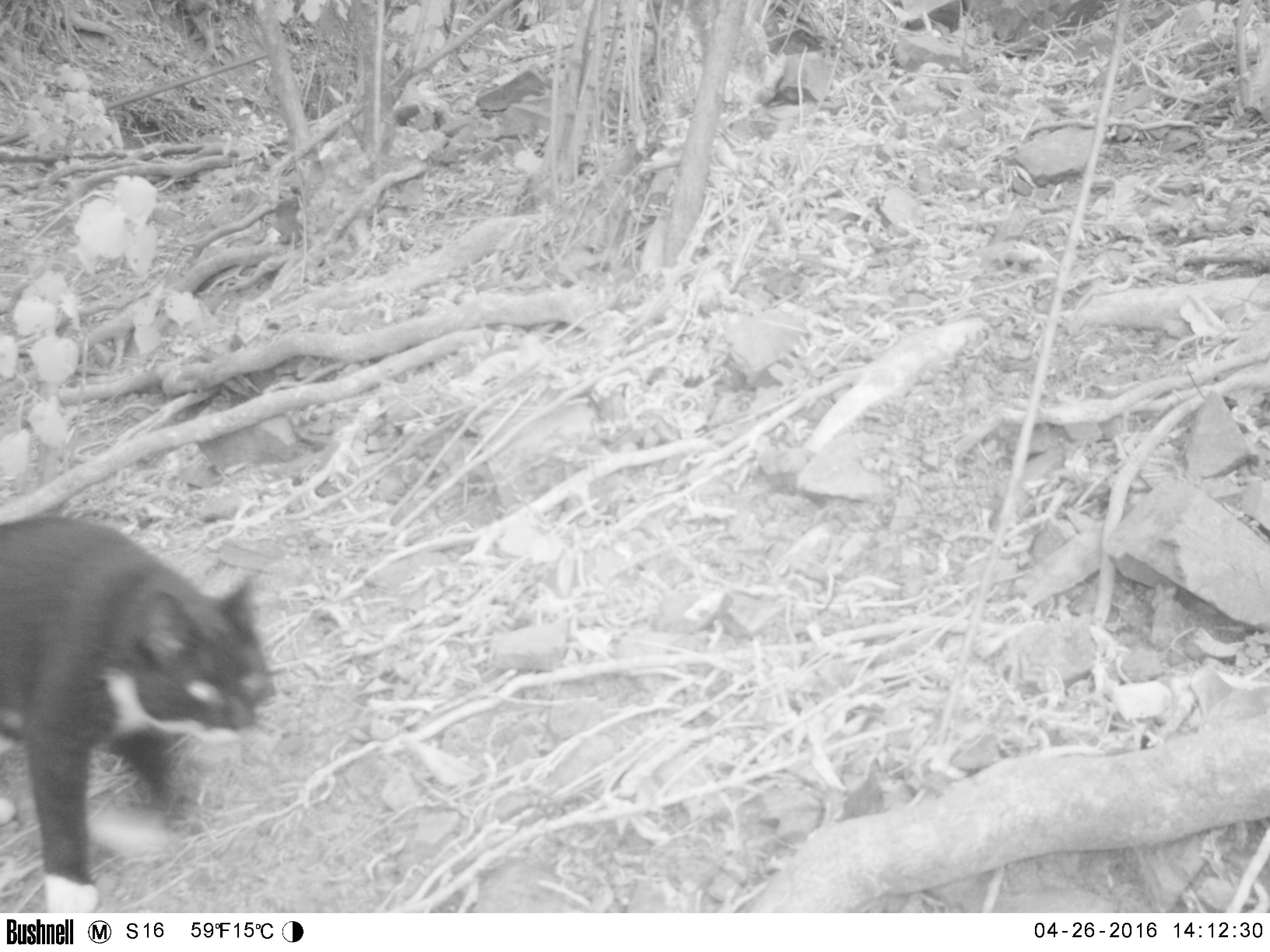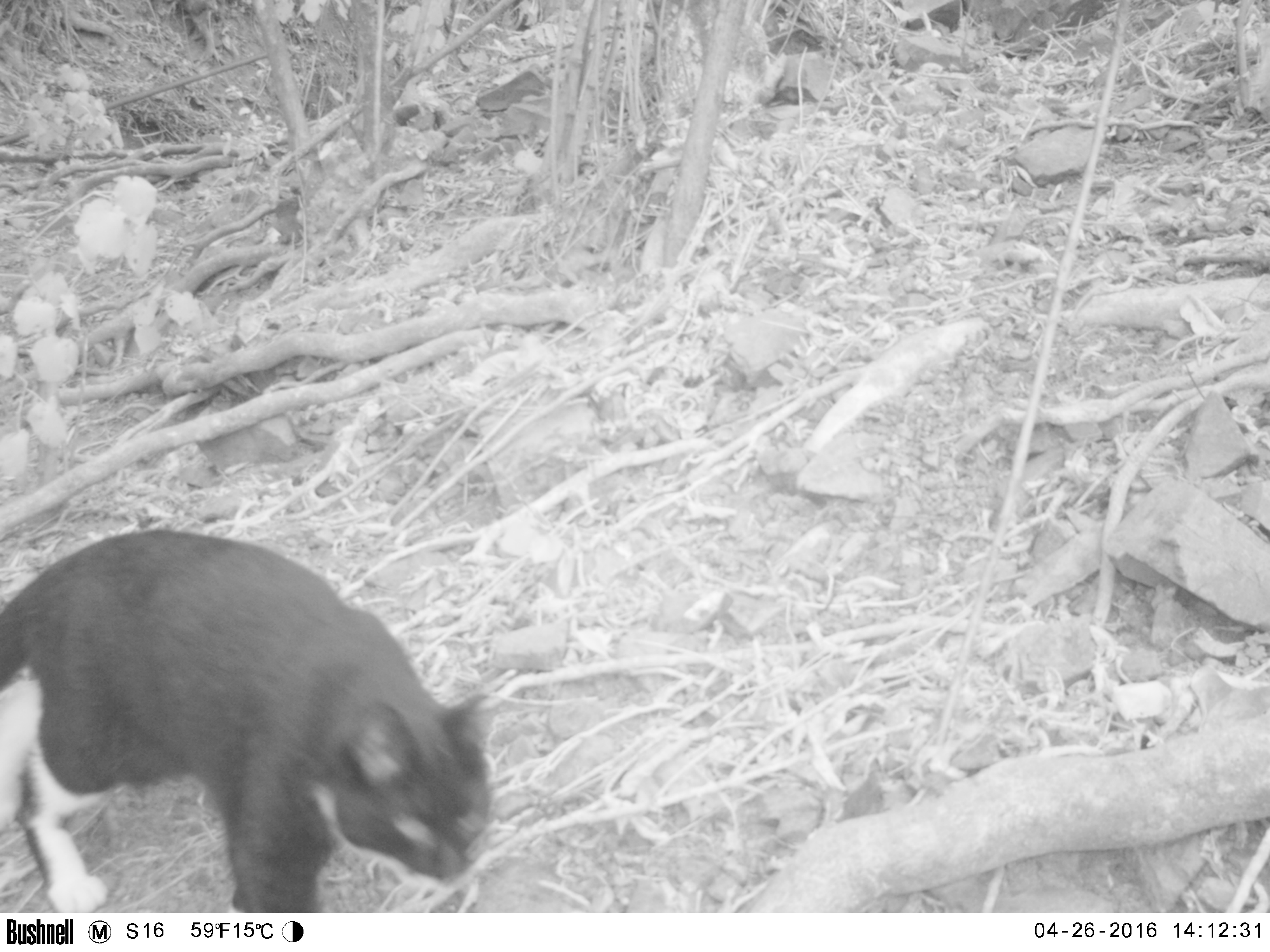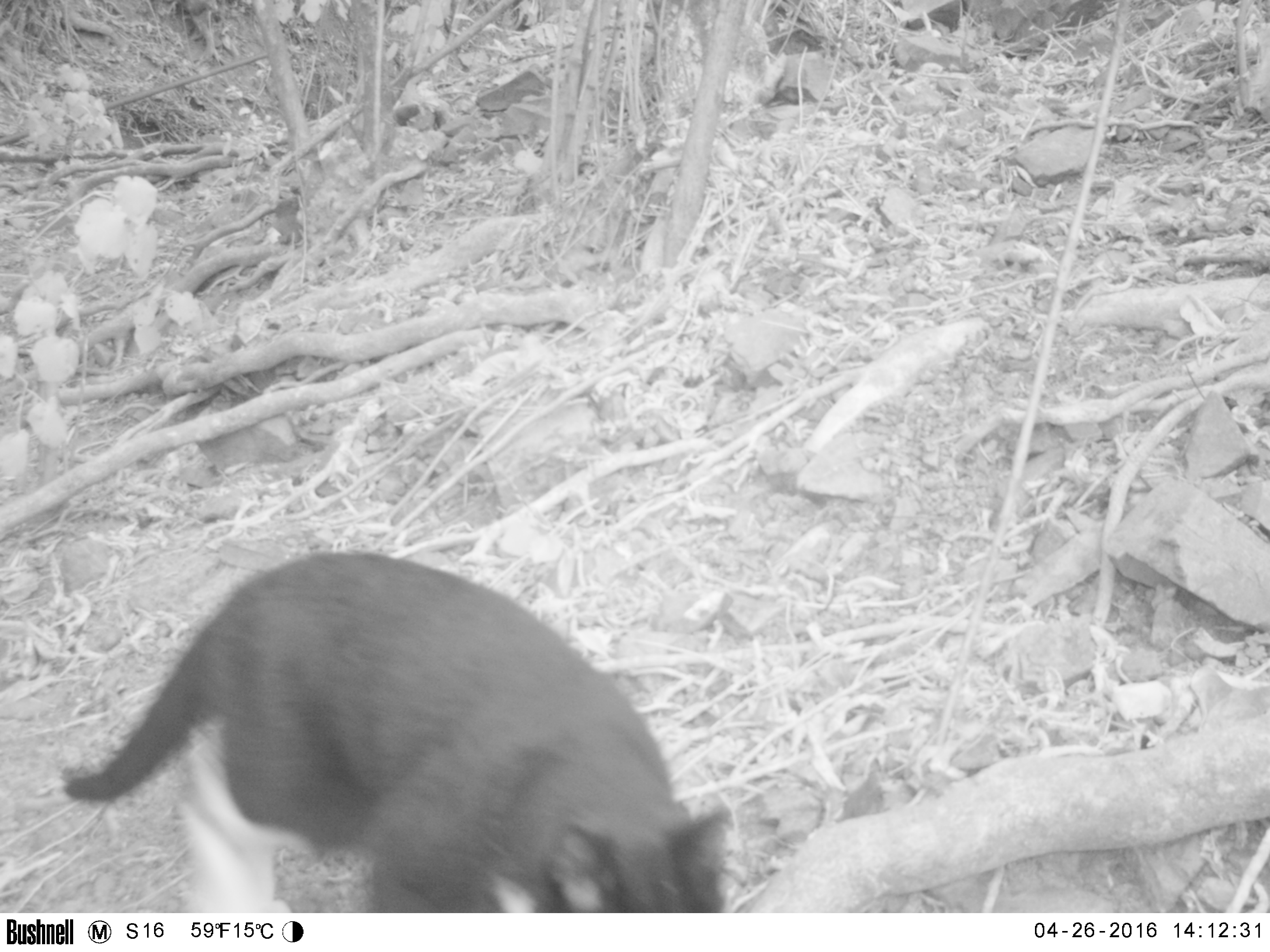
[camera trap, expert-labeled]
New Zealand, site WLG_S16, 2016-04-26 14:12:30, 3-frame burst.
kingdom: Animalia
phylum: Chordata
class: Mammalia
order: Carnivora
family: Felidae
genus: Felis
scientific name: Felis catus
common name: domestic cat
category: cat